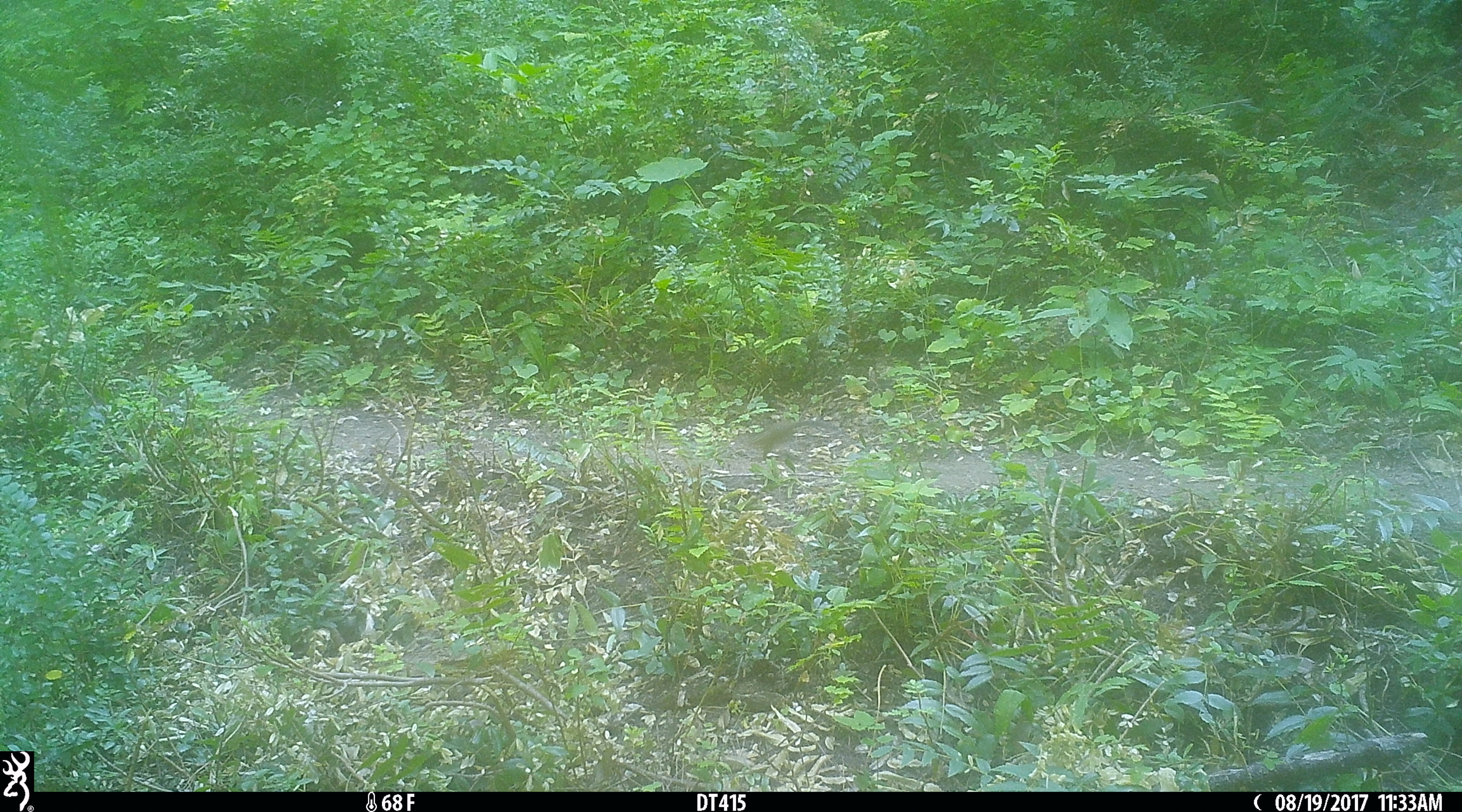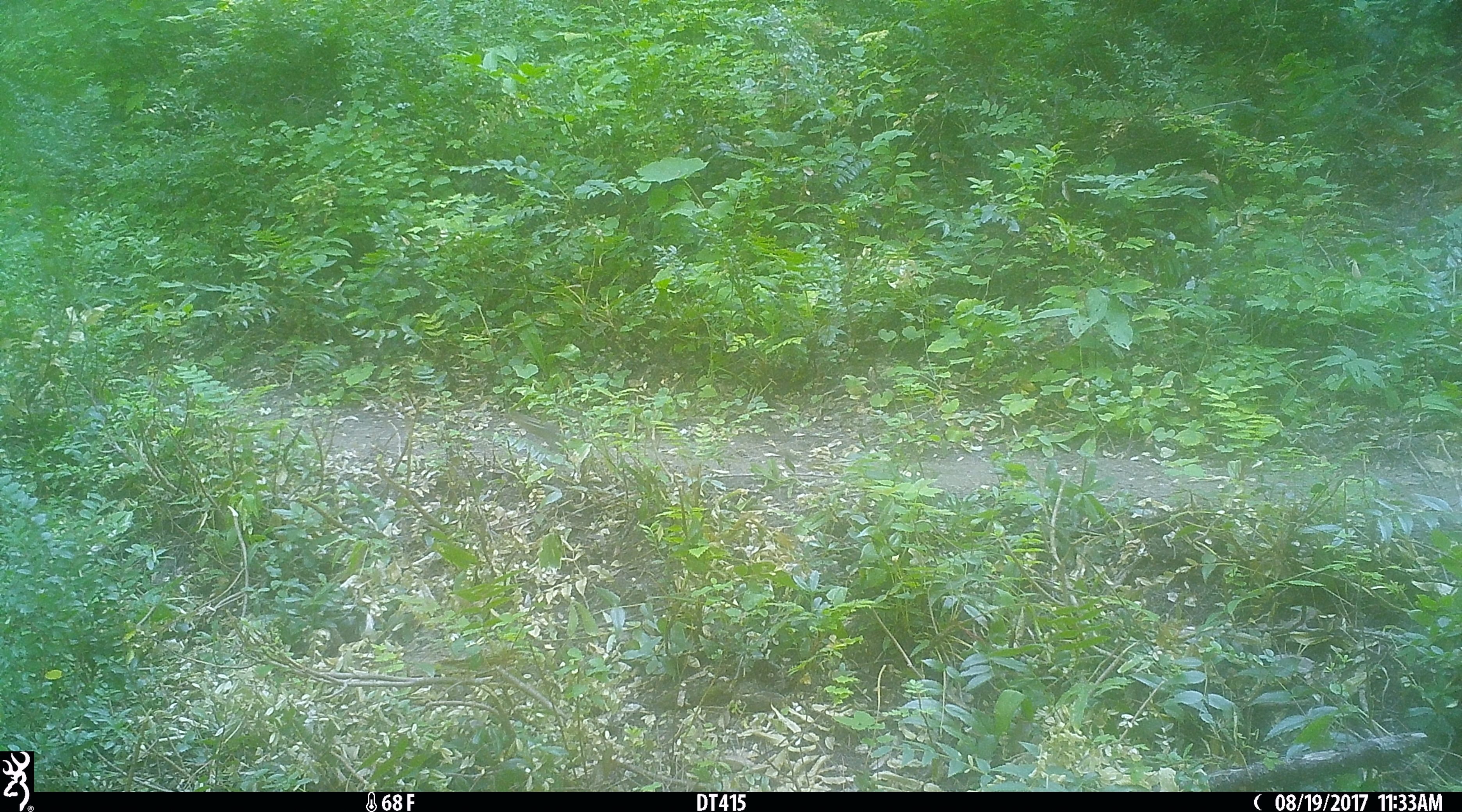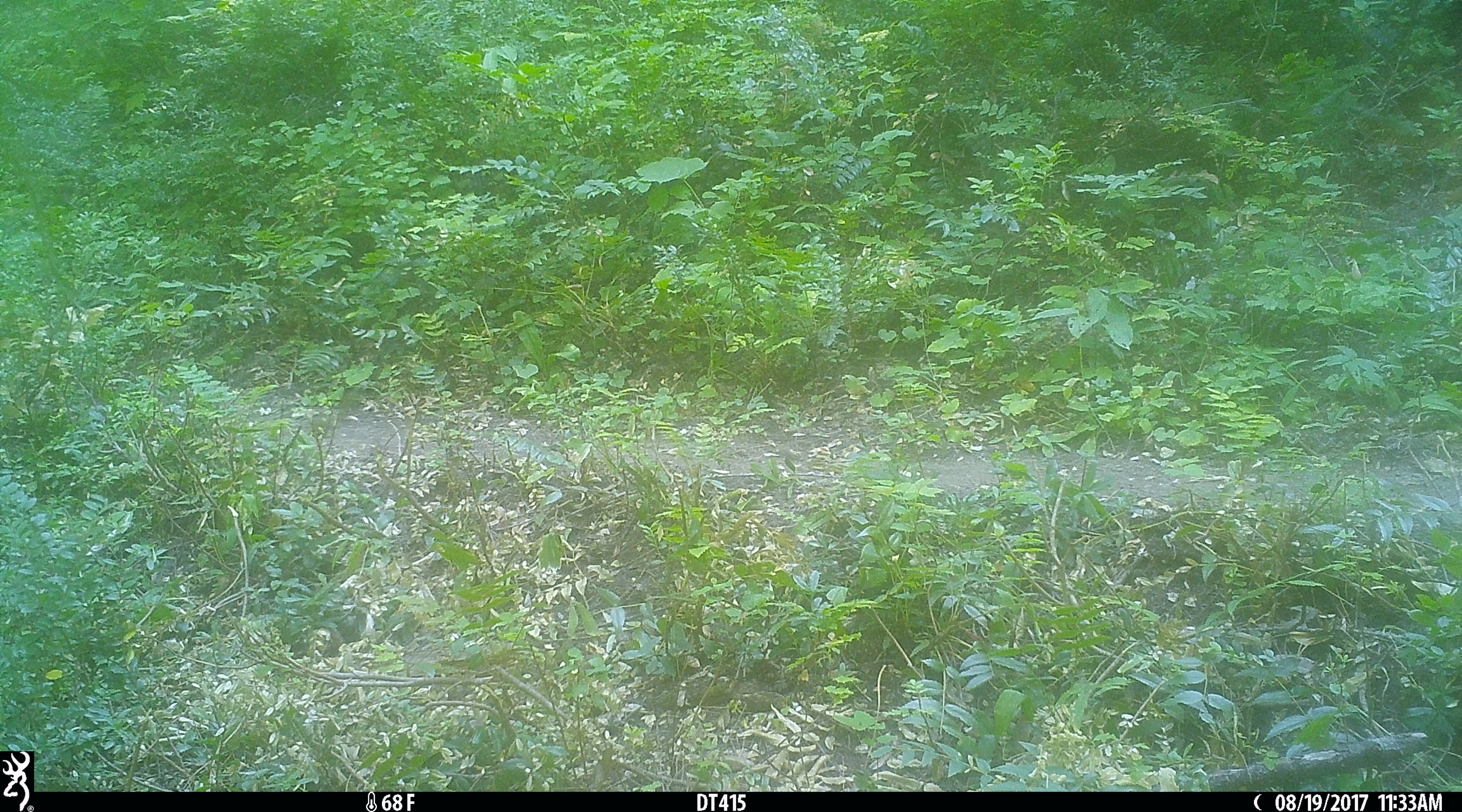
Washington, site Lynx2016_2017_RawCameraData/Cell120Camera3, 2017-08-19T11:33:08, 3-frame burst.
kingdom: Animalia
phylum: Chordata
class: Mammalia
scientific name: Mammalia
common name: small mammal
Small mammal (Mammalia). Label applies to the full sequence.